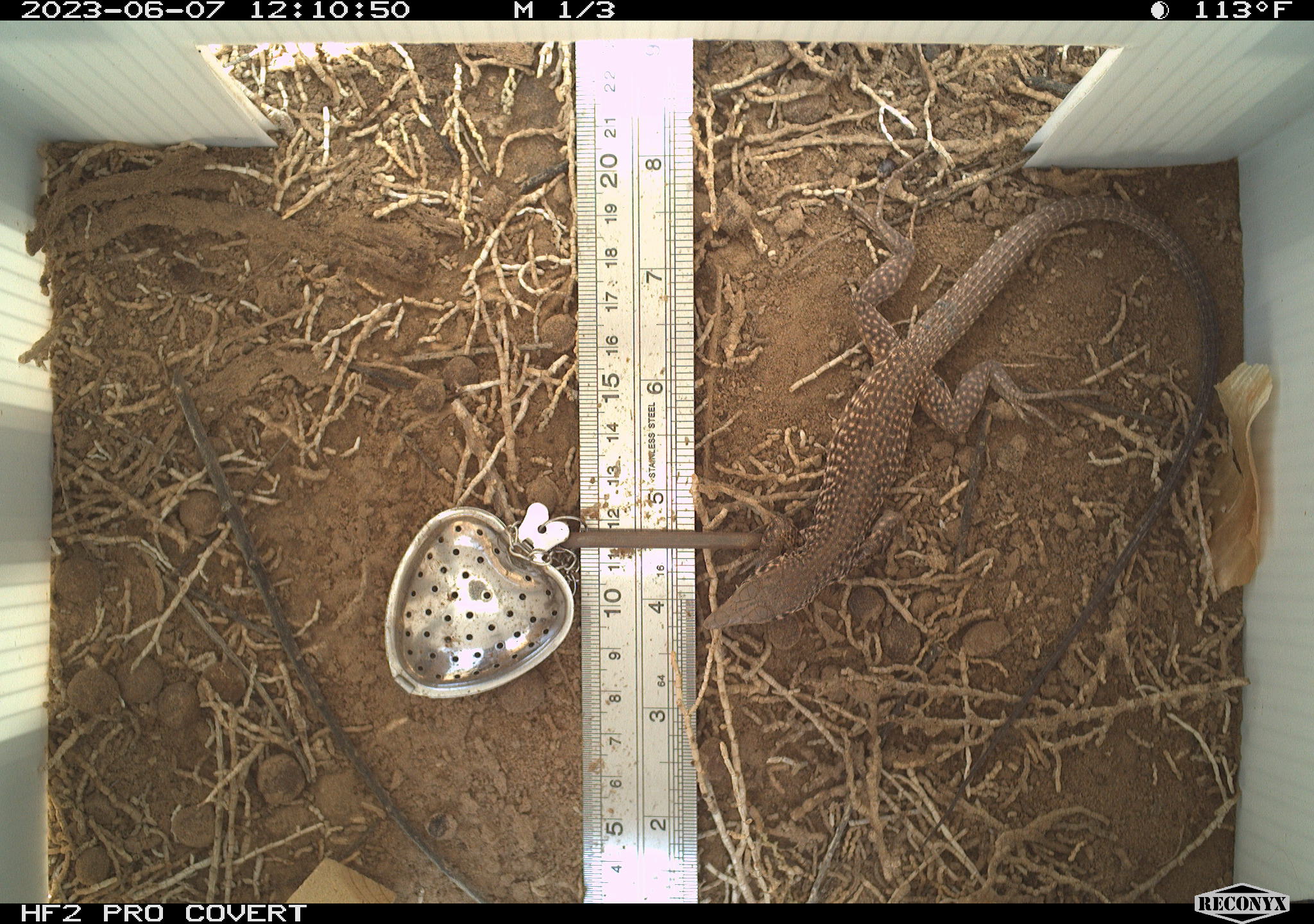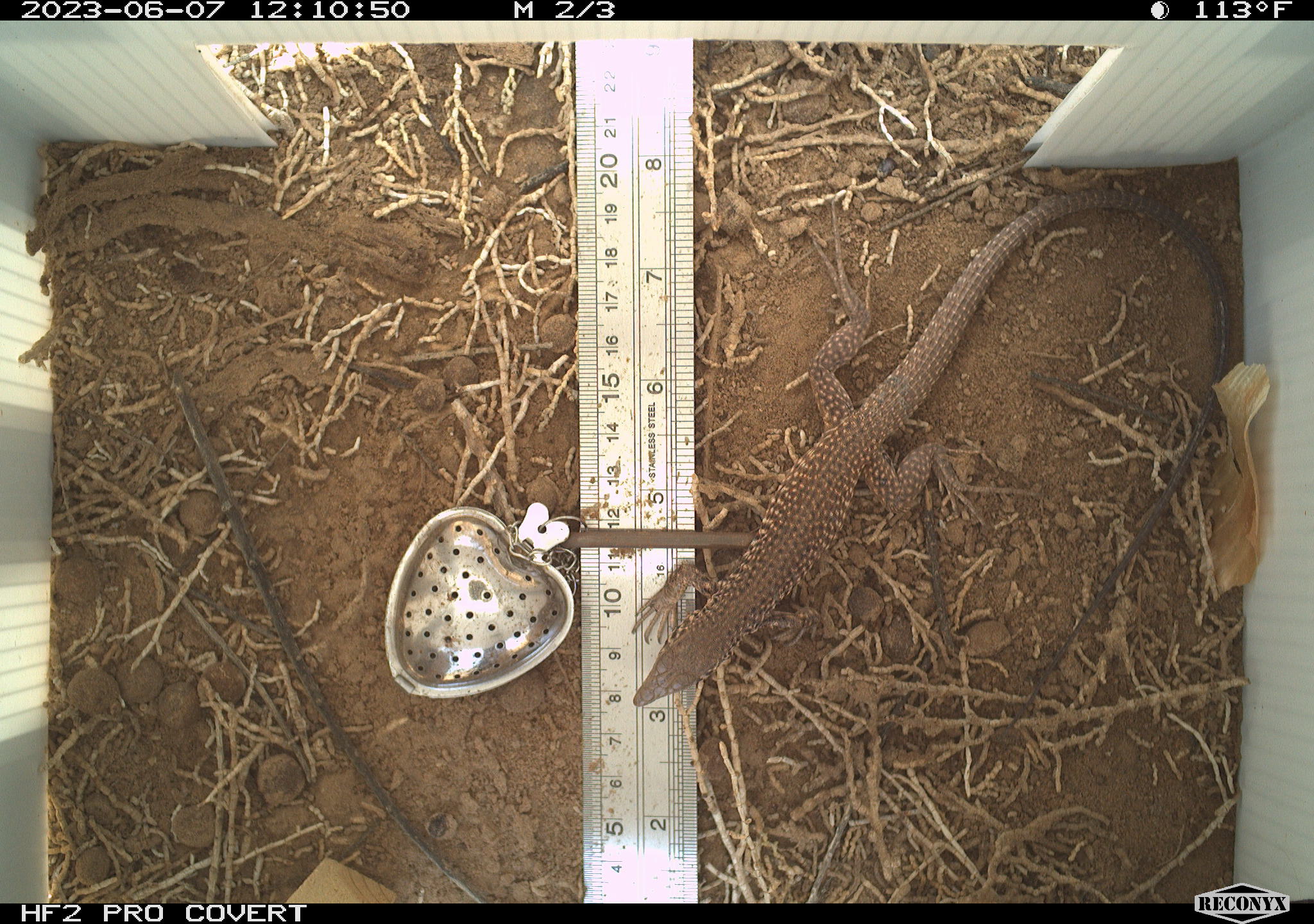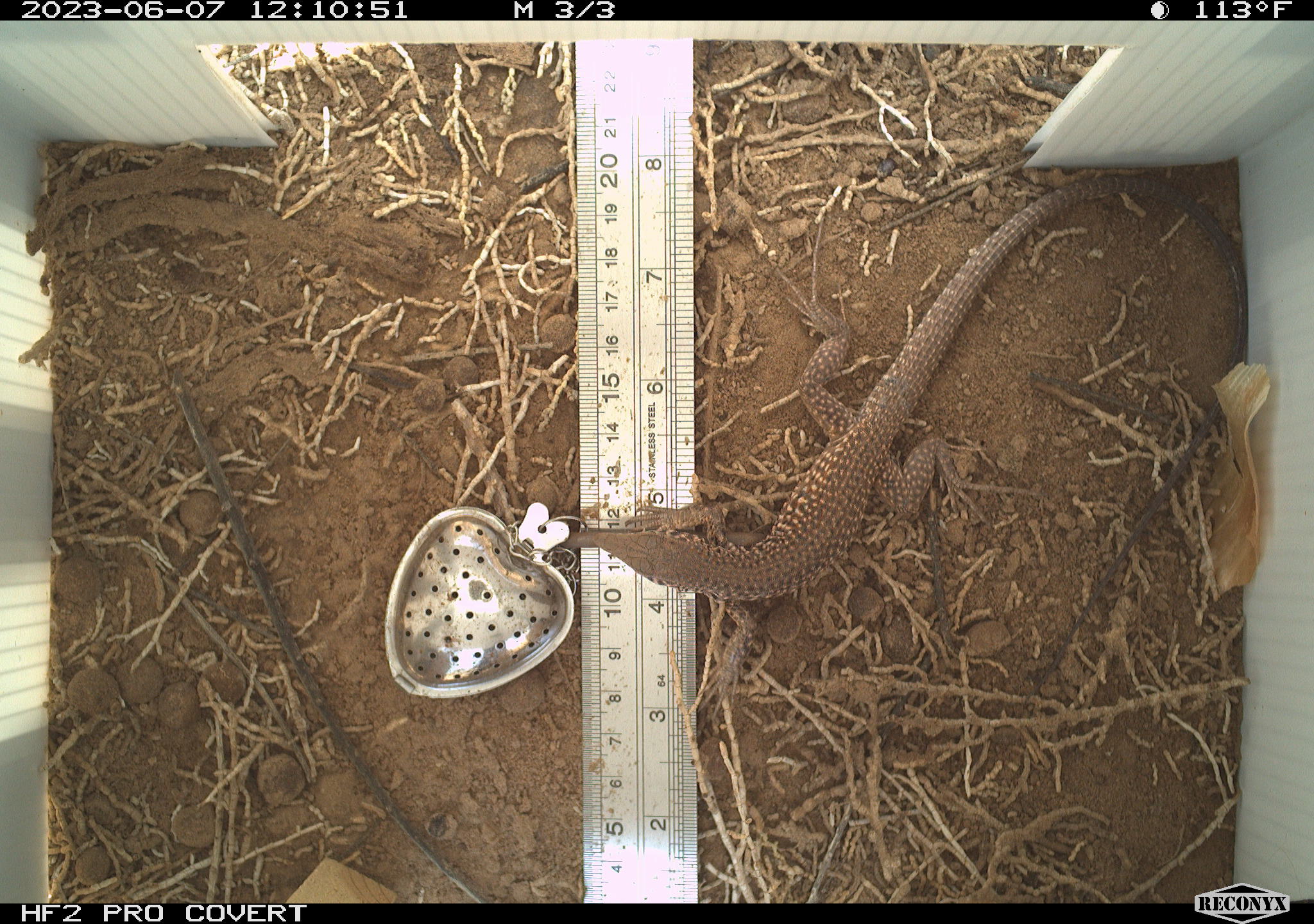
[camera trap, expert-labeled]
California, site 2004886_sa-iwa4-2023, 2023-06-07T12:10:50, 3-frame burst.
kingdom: Animalia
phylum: Chordata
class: Reptilia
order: Squamata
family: Teiidae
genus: Aspidoscelis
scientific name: Aspidoscelis tigris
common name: western whiptail